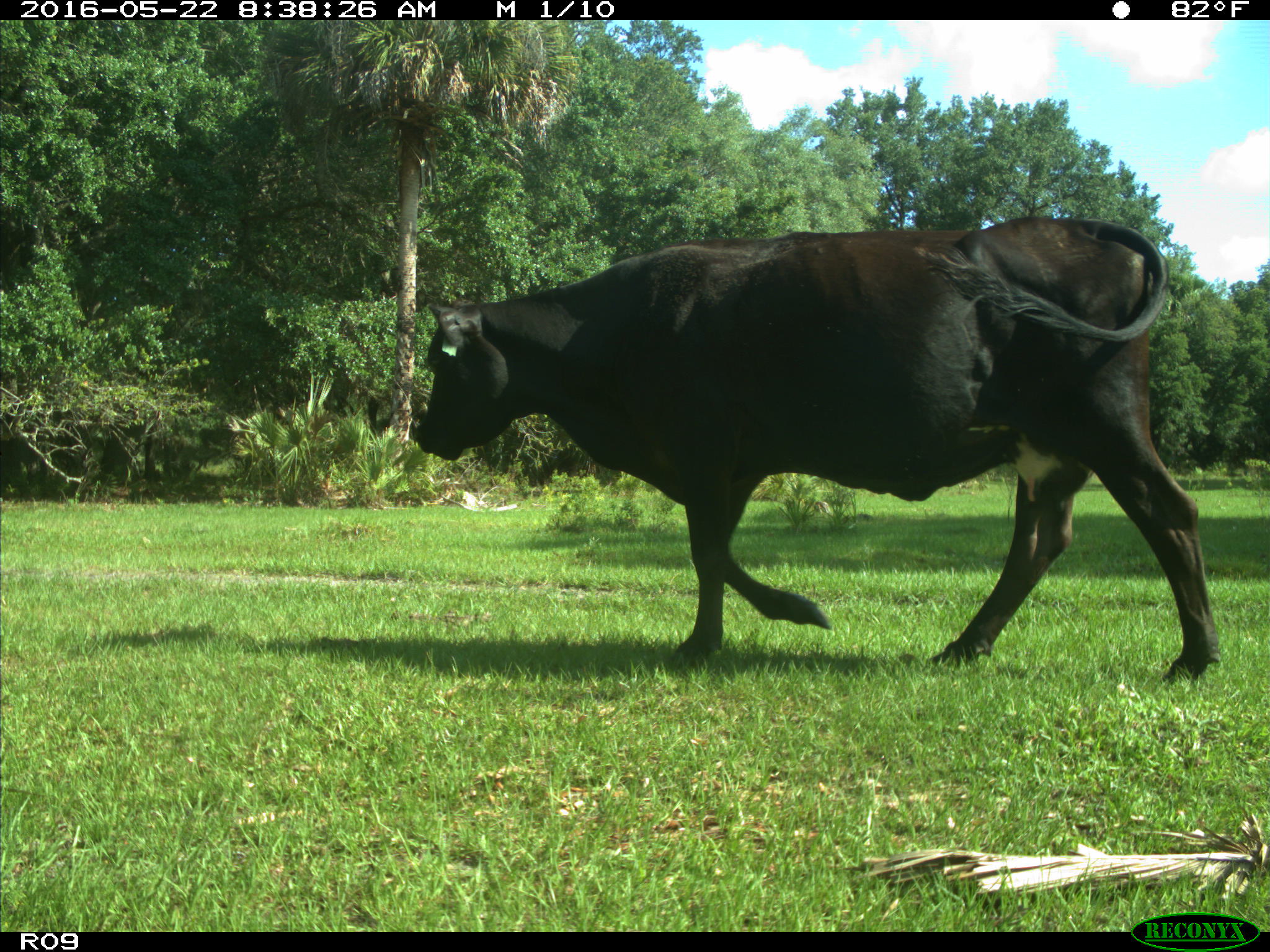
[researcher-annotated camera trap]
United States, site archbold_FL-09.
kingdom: Animalia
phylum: Chordata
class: Mammalia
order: Artiodactyla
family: Bovidae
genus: Bos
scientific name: Bos taurus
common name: domestic cow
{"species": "Bos taurus (domestic cow)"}